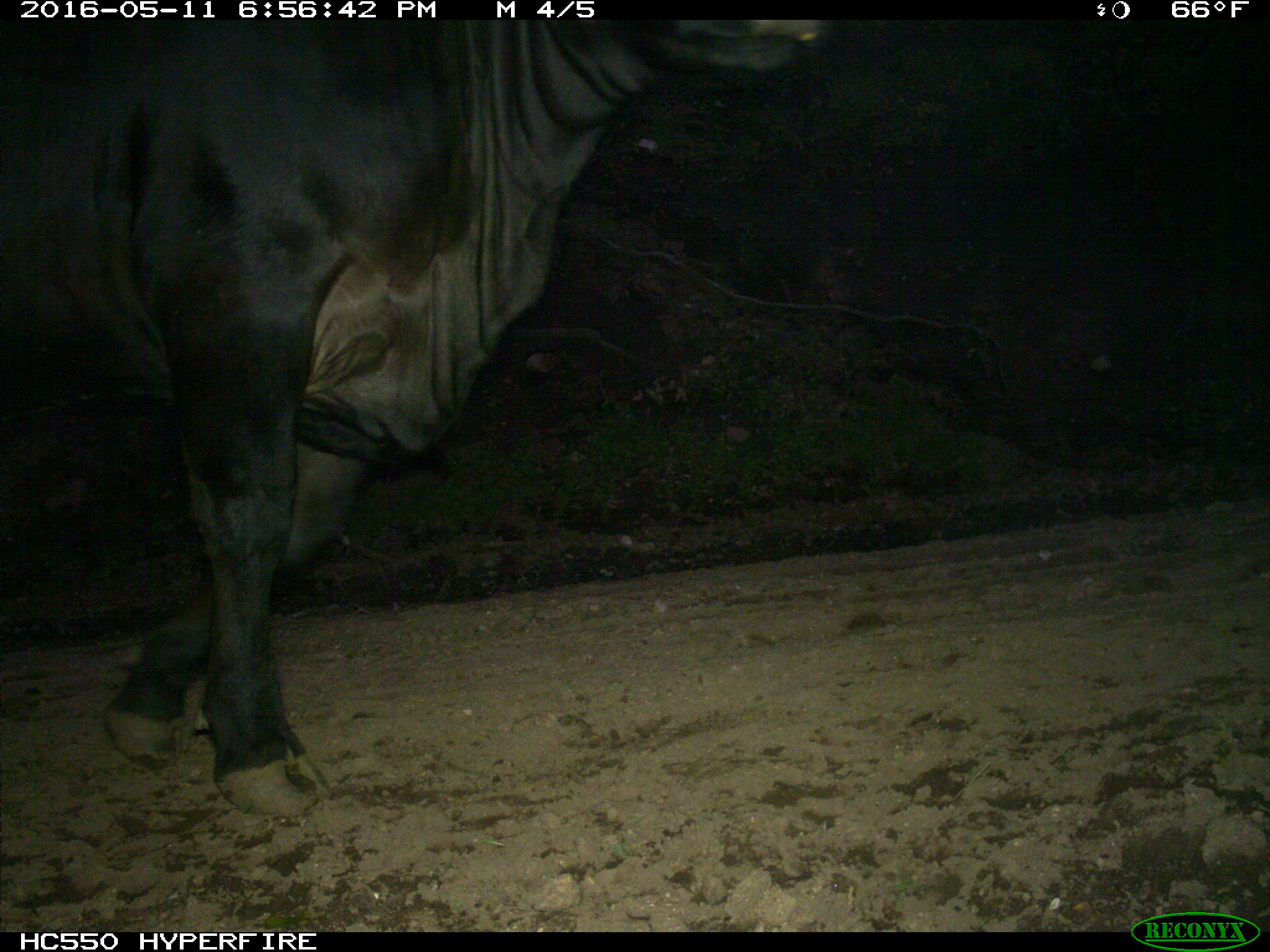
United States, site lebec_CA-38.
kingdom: Animalia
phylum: Chordata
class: Mammalia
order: Artiodactyla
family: Bovidae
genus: Bos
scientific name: Bos taurus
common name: domestic cow